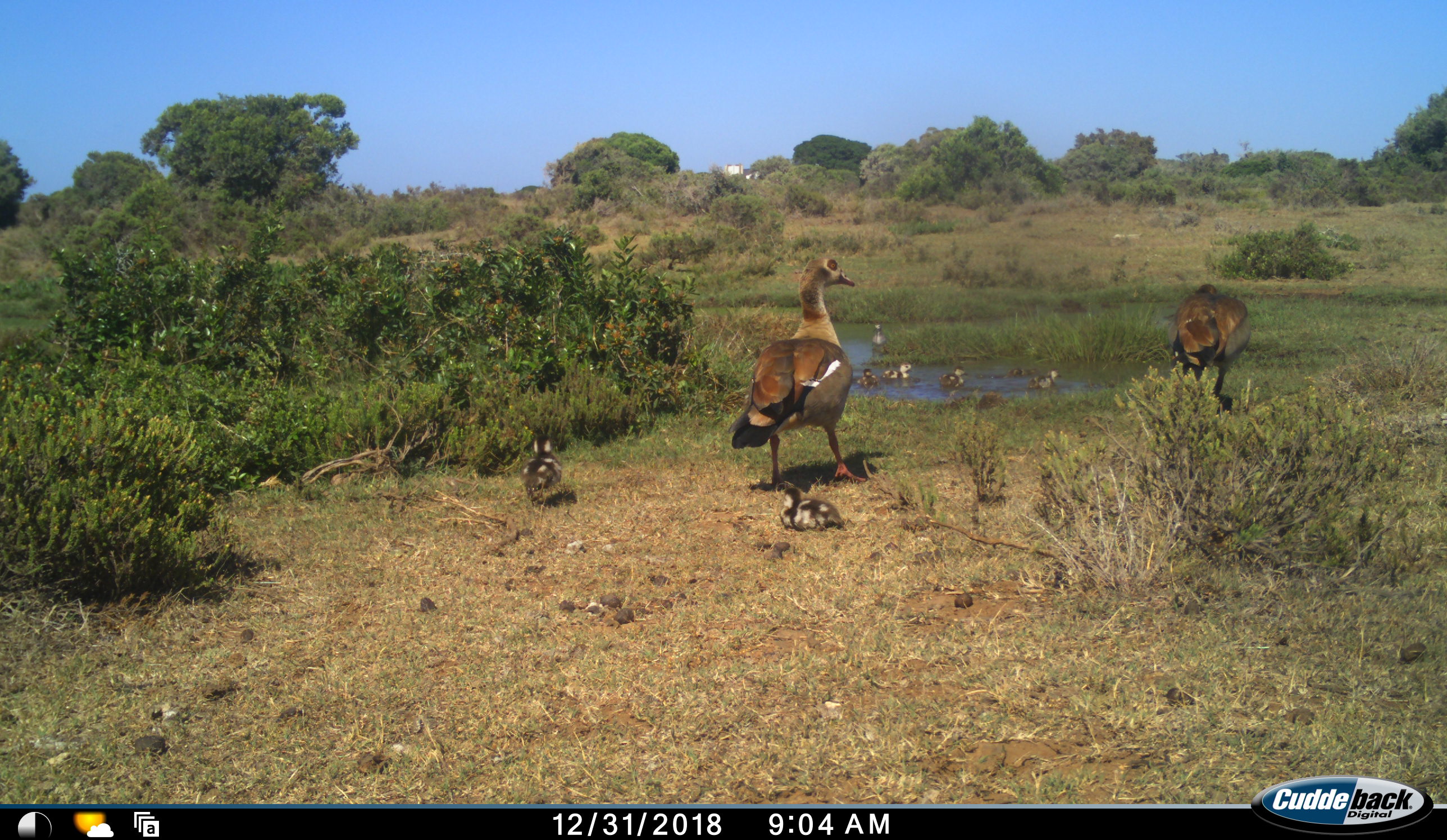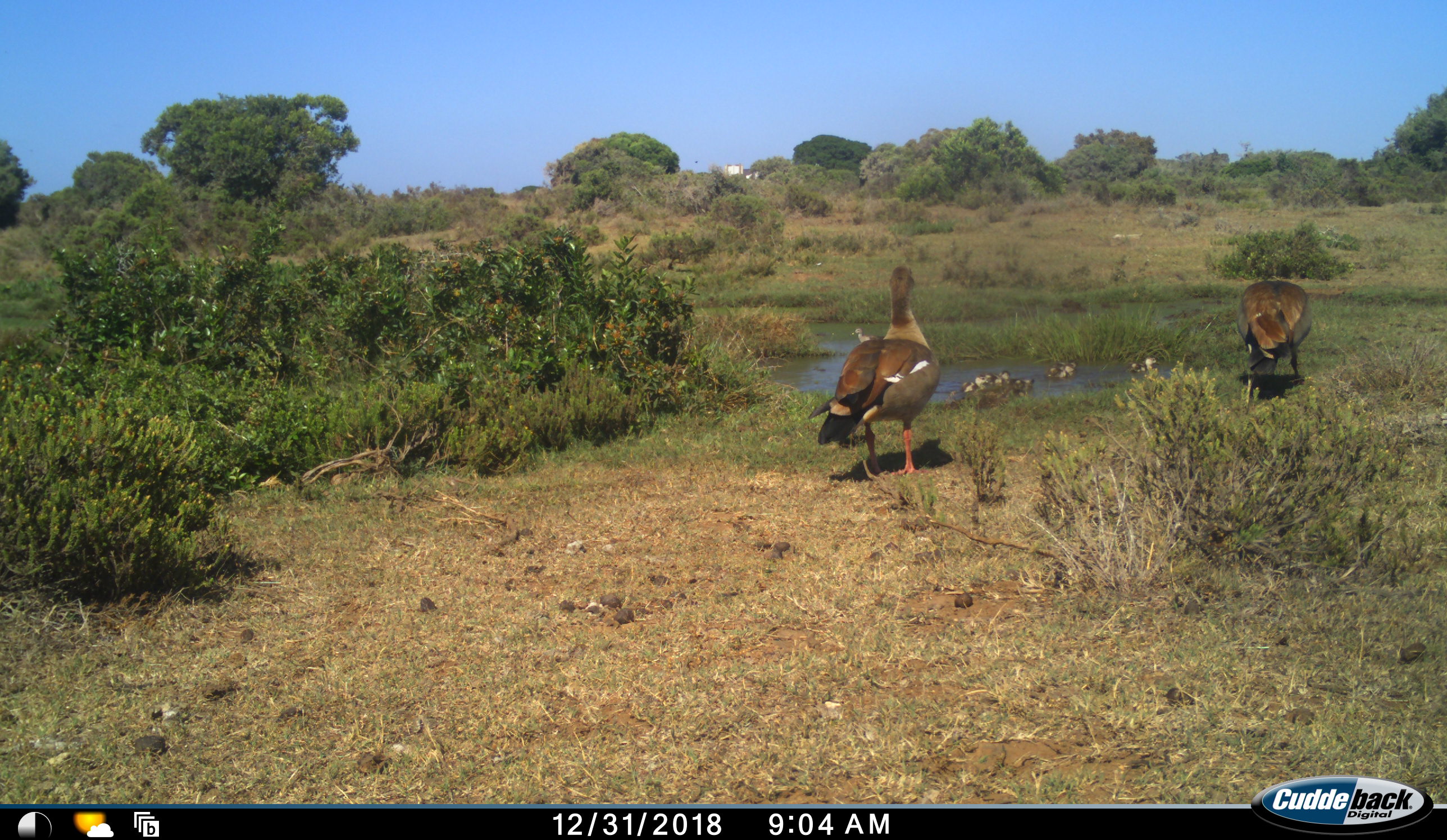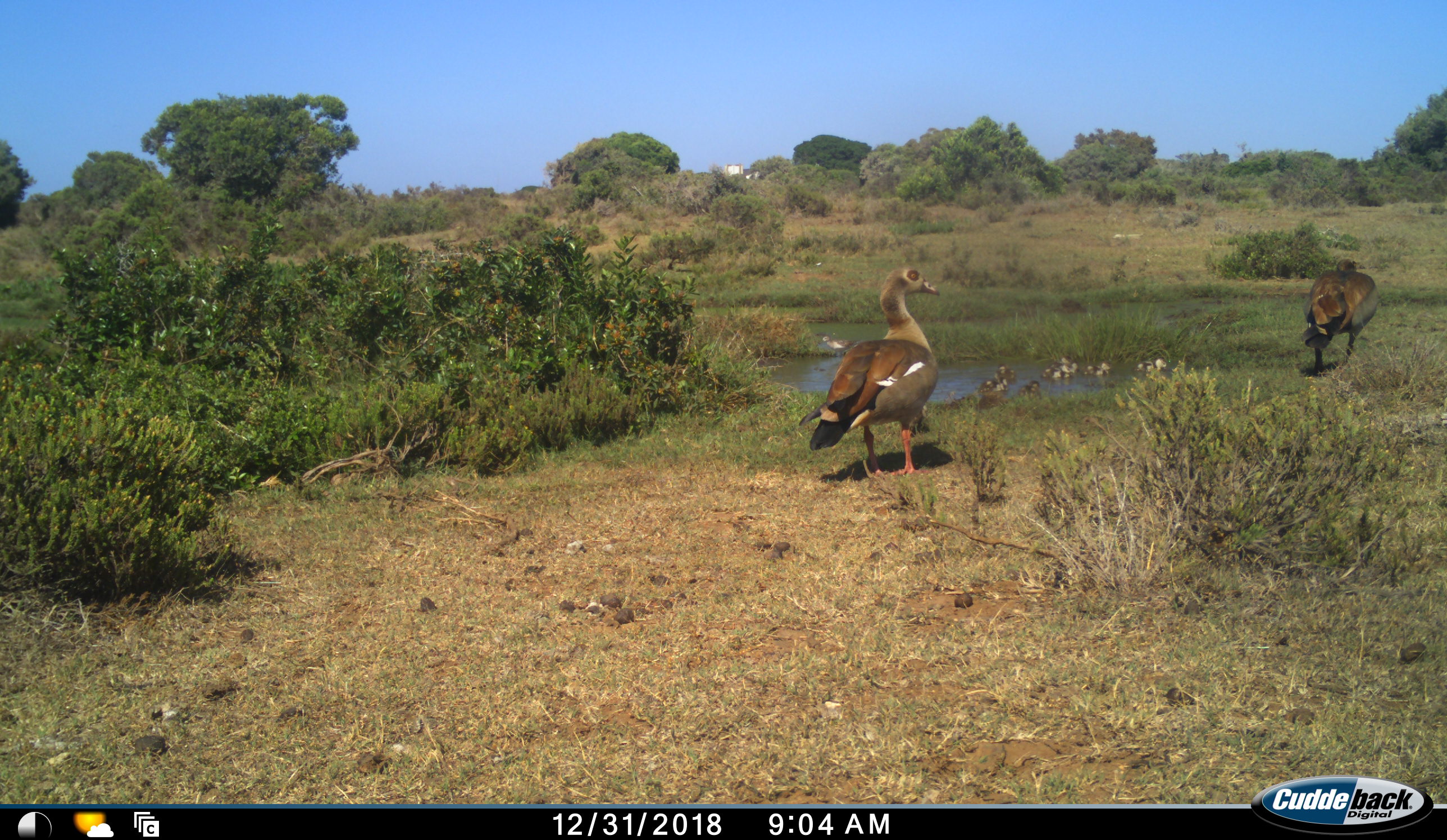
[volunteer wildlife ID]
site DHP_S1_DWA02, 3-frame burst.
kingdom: Animalia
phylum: Chordata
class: Aves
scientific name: Aves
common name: bird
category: birdother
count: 10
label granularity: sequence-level